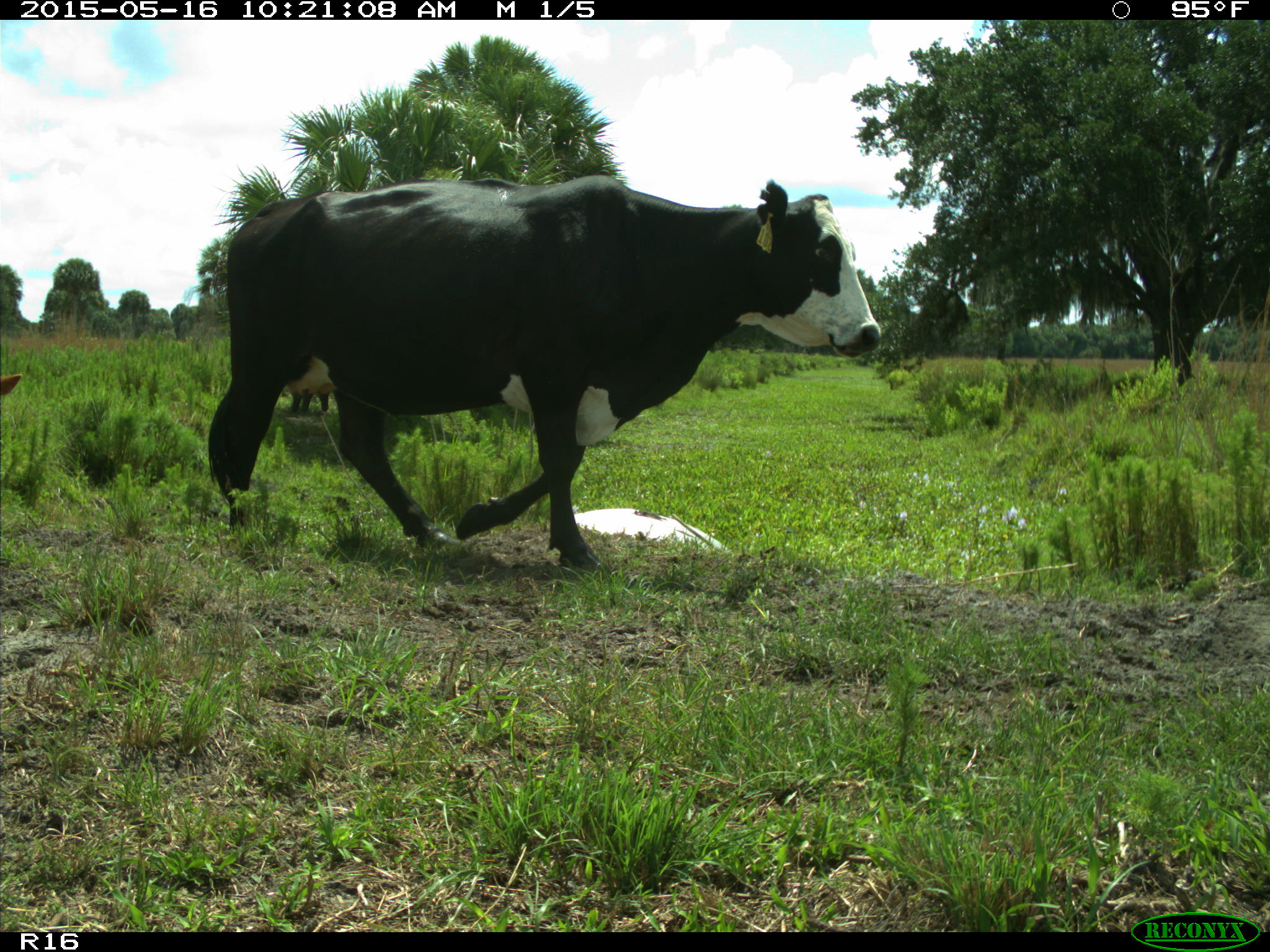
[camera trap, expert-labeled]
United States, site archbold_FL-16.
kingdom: Animalia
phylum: Chordata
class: Mammalia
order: Artiodactyla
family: Bovidae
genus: Bos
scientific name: Bos taurus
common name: domestic cow